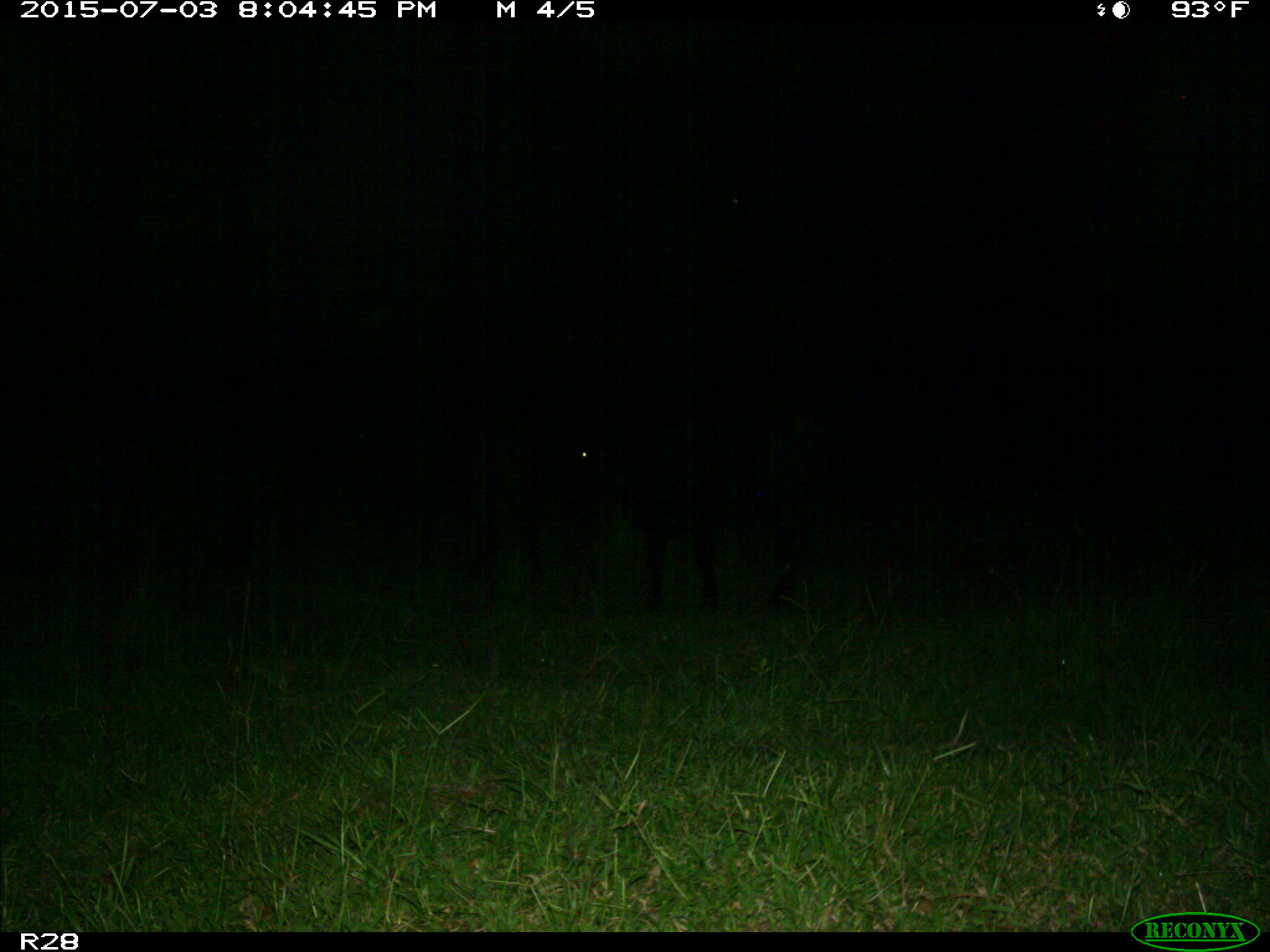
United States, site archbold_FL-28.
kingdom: Animalia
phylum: Chordata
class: Mammalia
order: Artiodactyla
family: Bovidae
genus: Bos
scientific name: Bos taurus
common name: domestic cow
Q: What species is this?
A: Bos taurus (domestic cow).